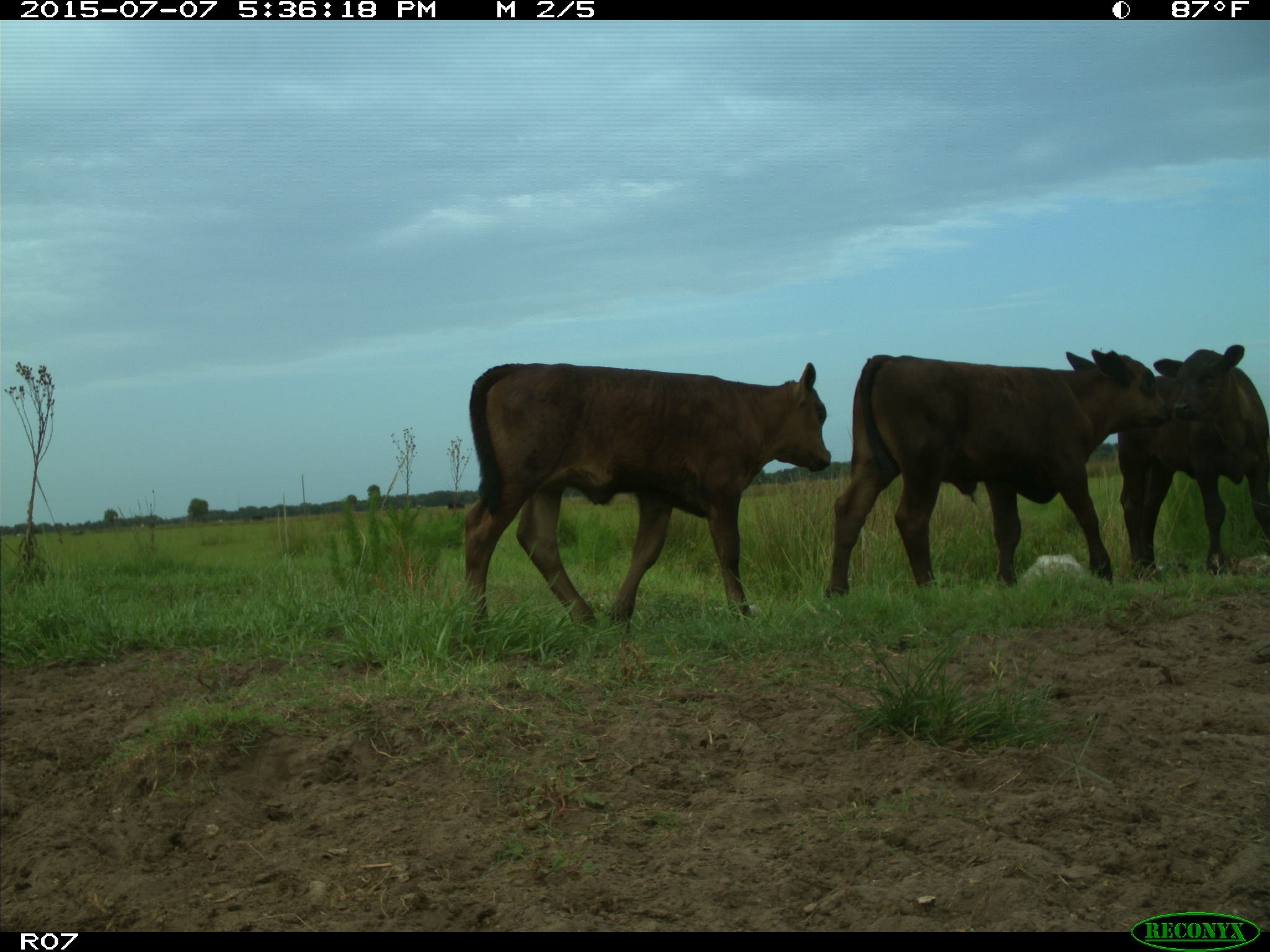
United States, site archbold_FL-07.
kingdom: Animalia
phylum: Chordata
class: Mammalia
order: Artiodactyla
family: Bovidae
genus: Bos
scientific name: Bos taurus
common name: domestic cow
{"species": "Bos taurus (domestic cow)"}